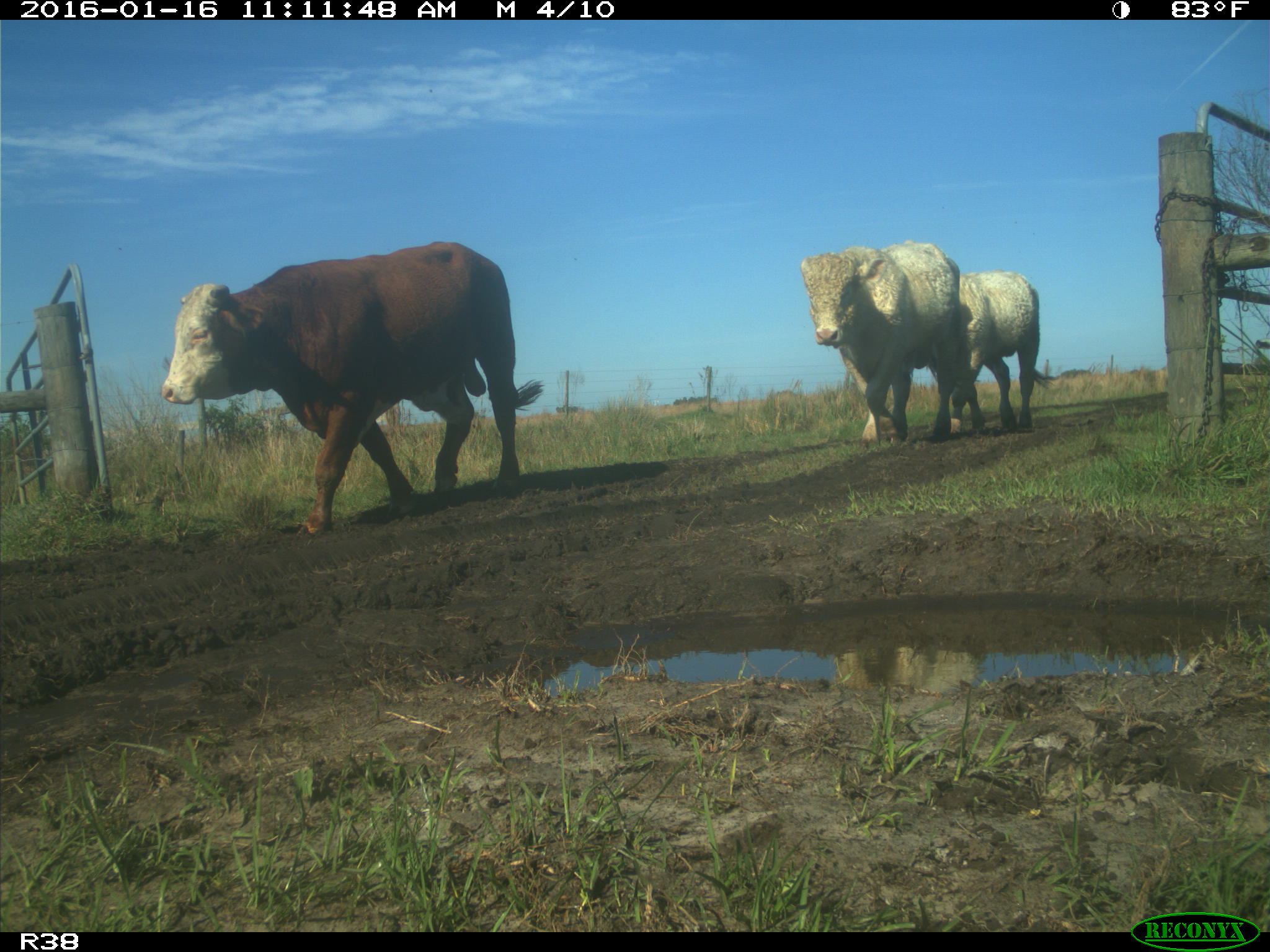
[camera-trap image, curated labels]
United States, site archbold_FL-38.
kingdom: Animalia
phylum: Chordata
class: Mammalia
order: Artiodactyla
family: Bovidae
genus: Bos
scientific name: Bos taurus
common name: domestic cow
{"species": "Bos taurus (domestic cow)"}